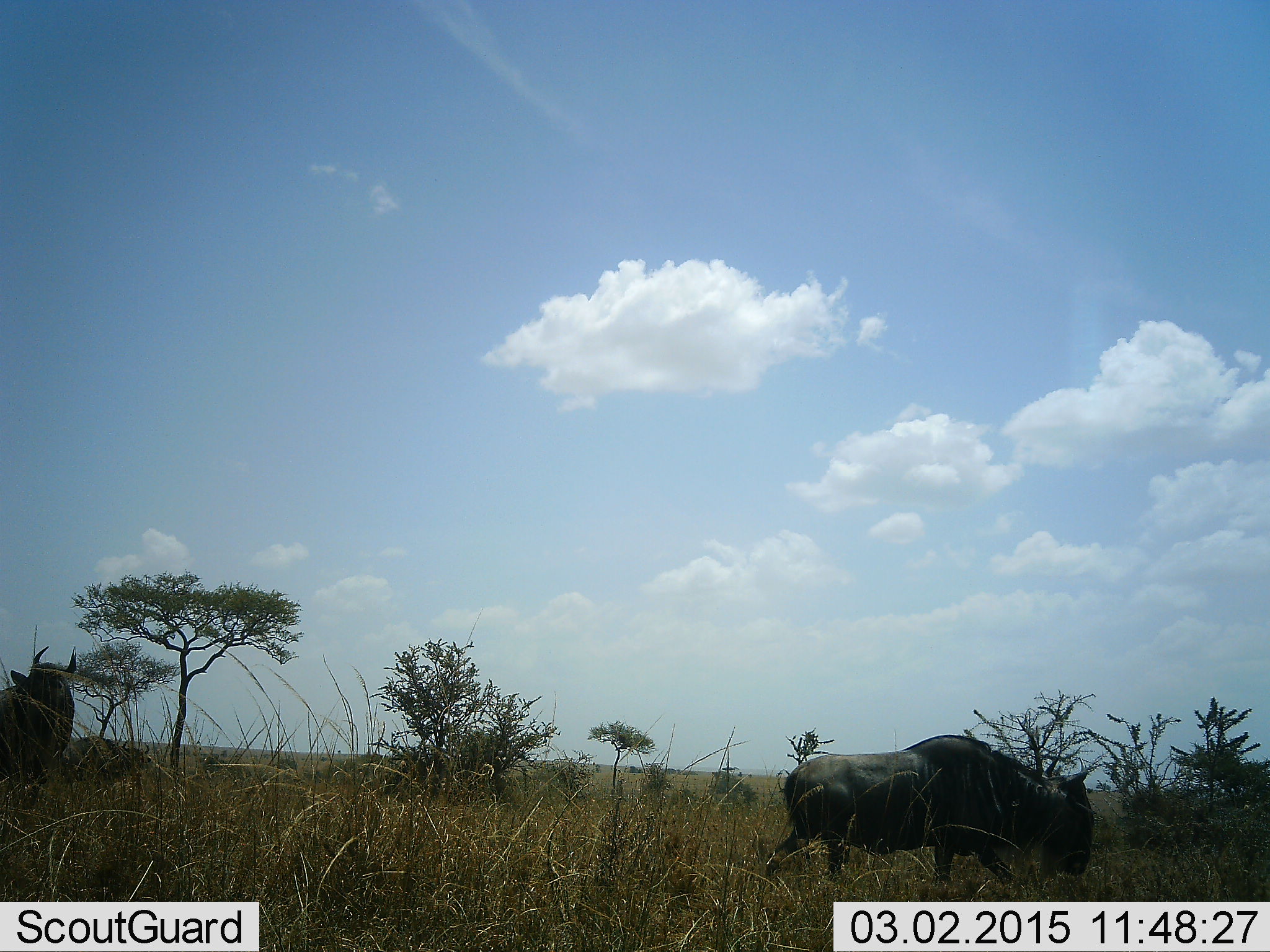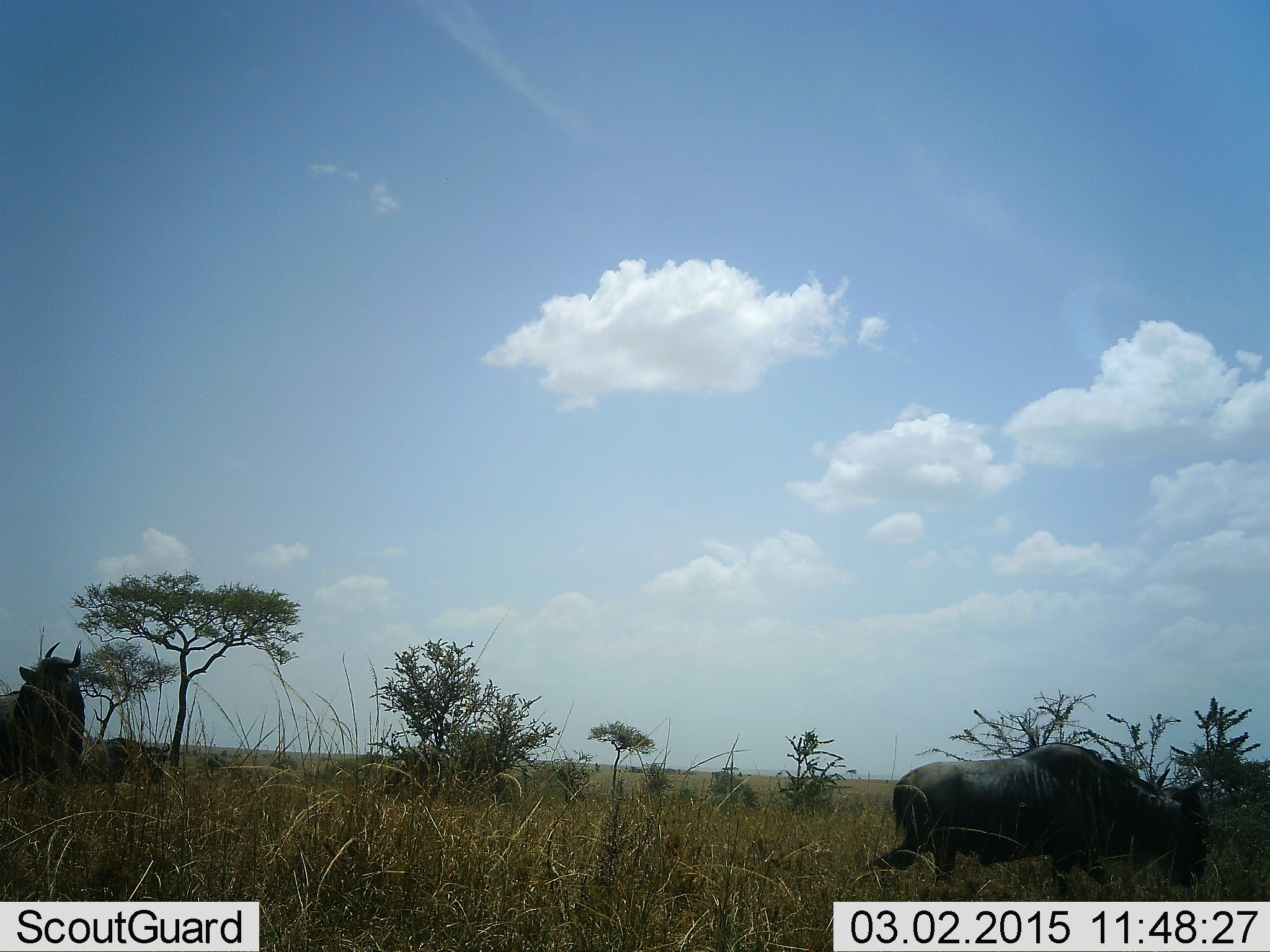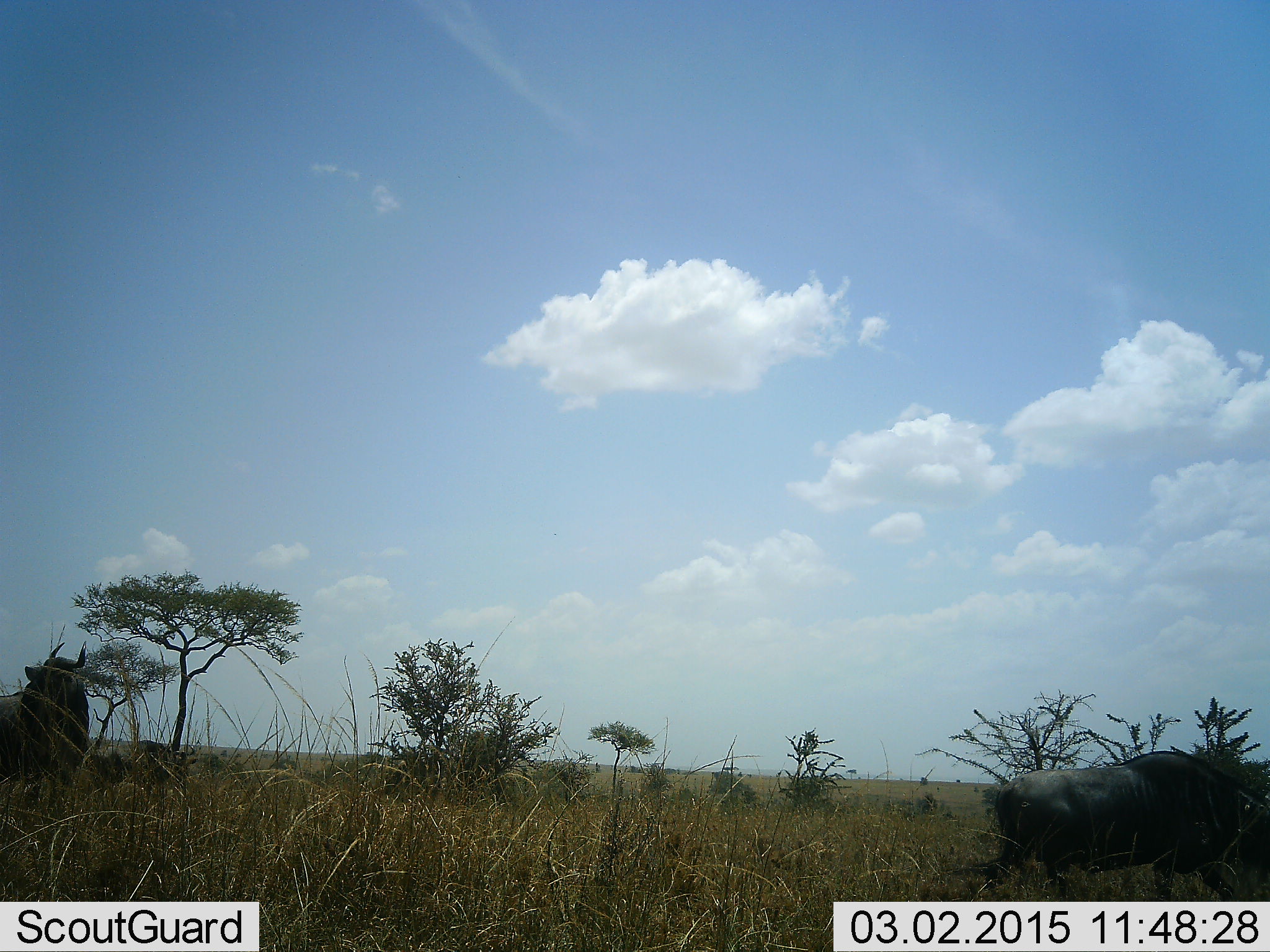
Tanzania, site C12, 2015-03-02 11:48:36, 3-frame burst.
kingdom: Animalia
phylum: Chordata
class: Mammalia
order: Artiodactyla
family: Bovidae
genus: Connochaetes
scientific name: Connochaetes taurinus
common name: blue wildebeest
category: wildebeest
Wildebeest (blue wildebeest) (Connochaetes taurinus), count 3. Behavior (volunteer vote fractions): standing 50%, resting 10%, moving 90%, interacting 0%. Young present (vote fraction): 0%. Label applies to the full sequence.